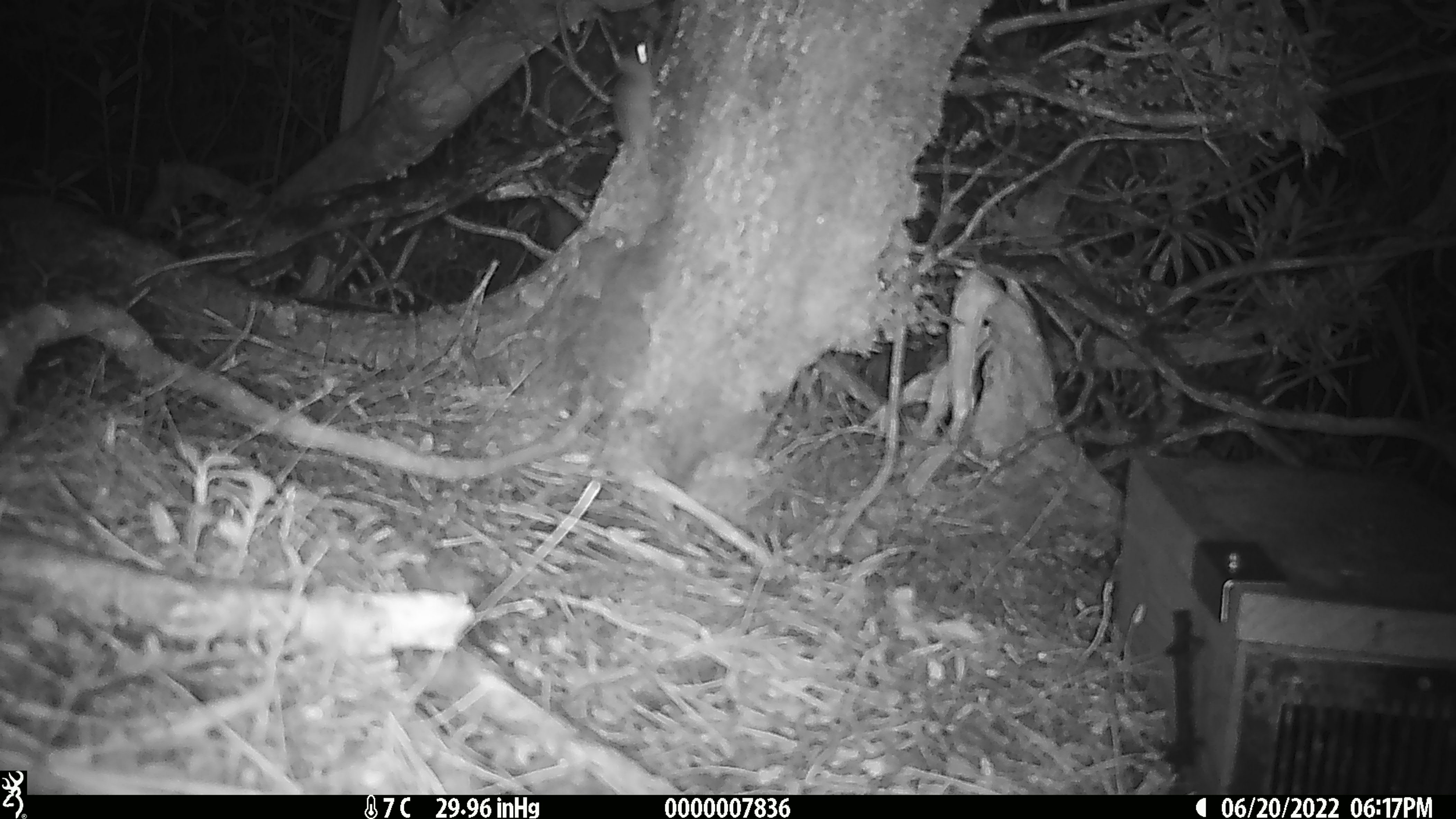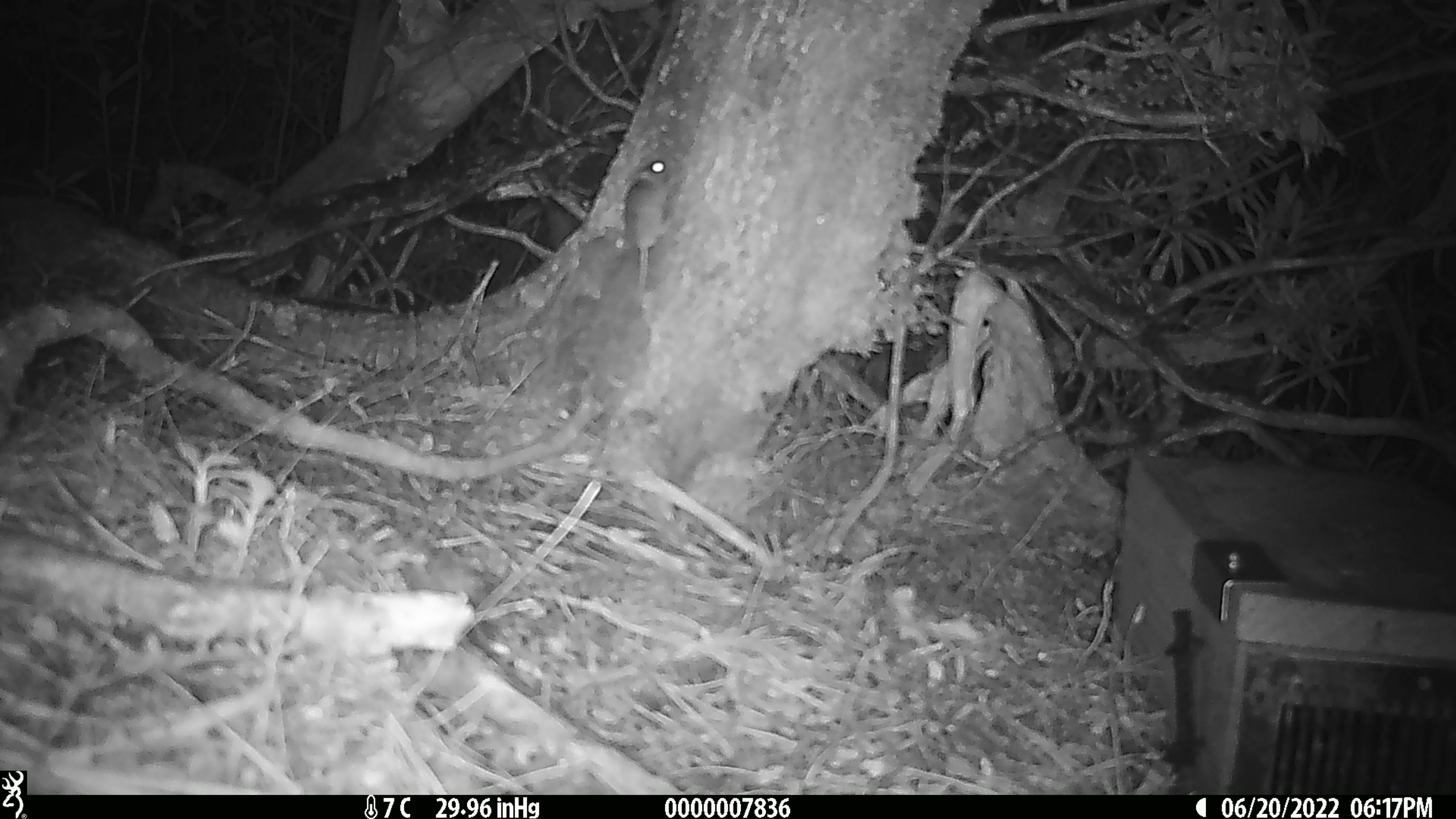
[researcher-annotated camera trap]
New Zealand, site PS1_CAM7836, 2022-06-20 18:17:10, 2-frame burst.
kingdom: Animalia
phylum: Chordata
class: Mammalia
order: Rodentia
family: Muridae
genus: Mus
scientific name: Mus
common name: mouse